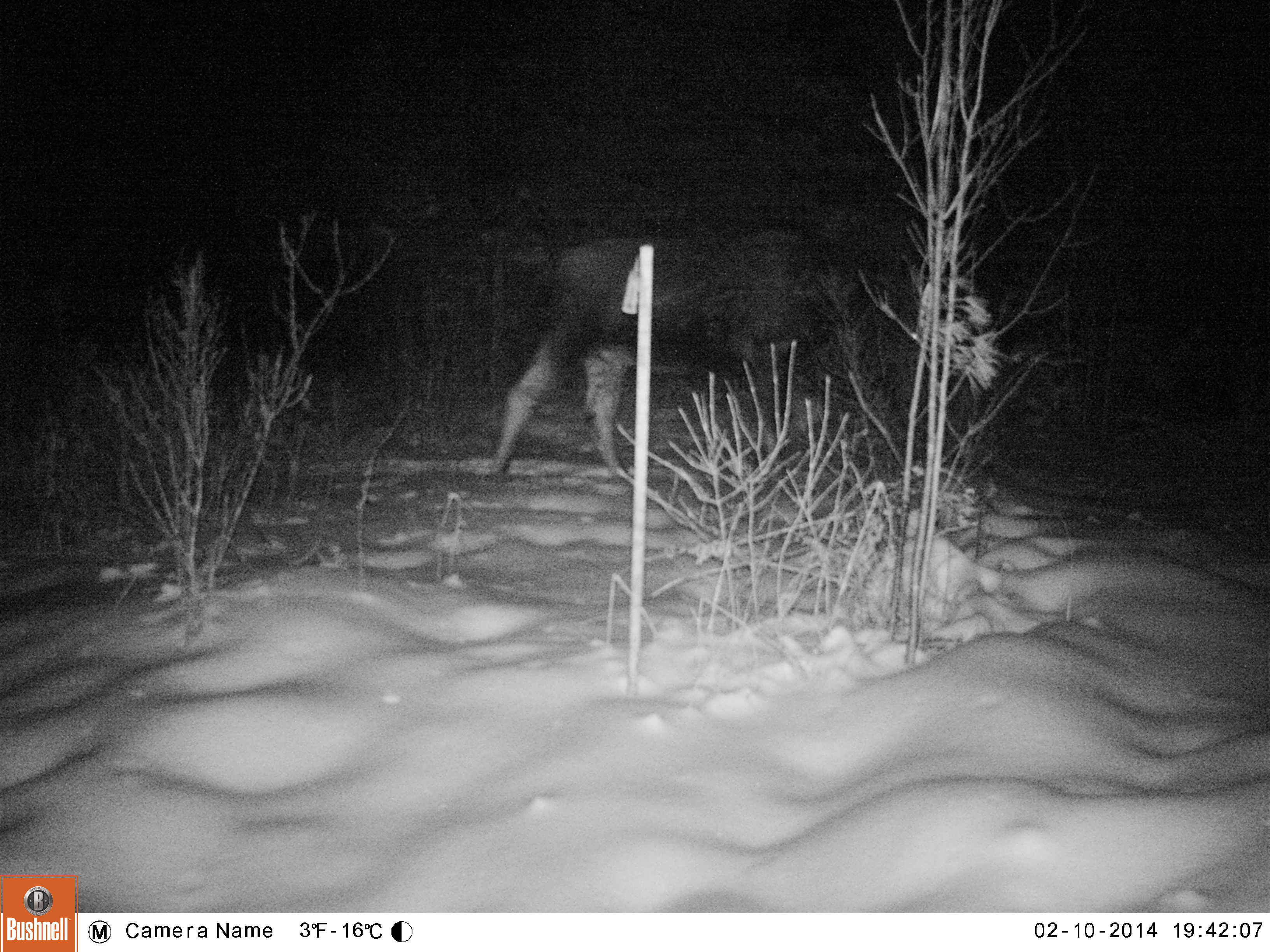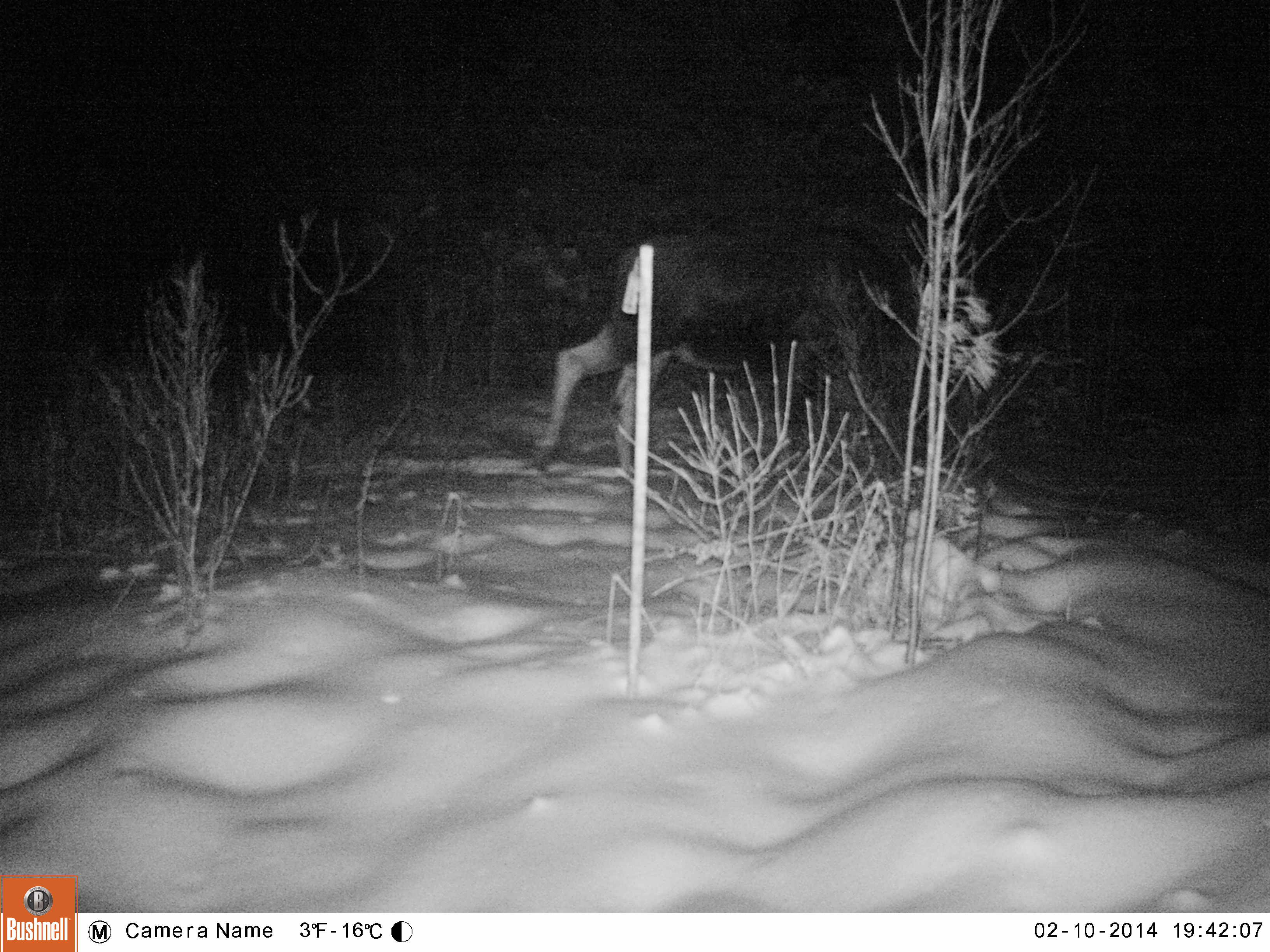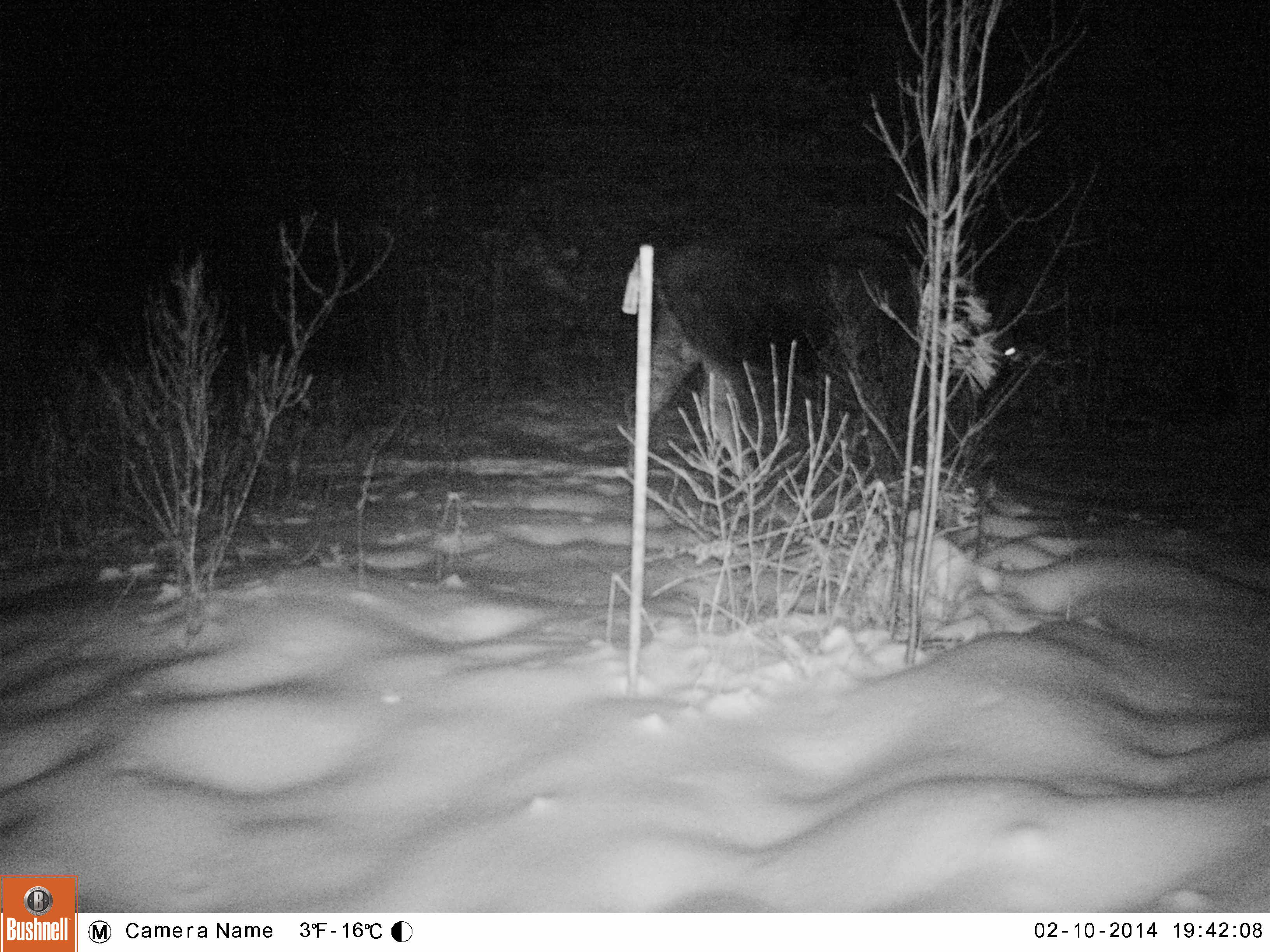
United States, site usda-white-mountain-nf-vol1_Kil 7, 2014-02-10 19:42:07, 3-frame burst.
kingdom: Animalia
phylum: Chordata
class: Mammalia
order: Artiodactyla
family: Cervidae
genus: Alces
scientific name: Alces alces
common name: moose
Moose (Alces alces).